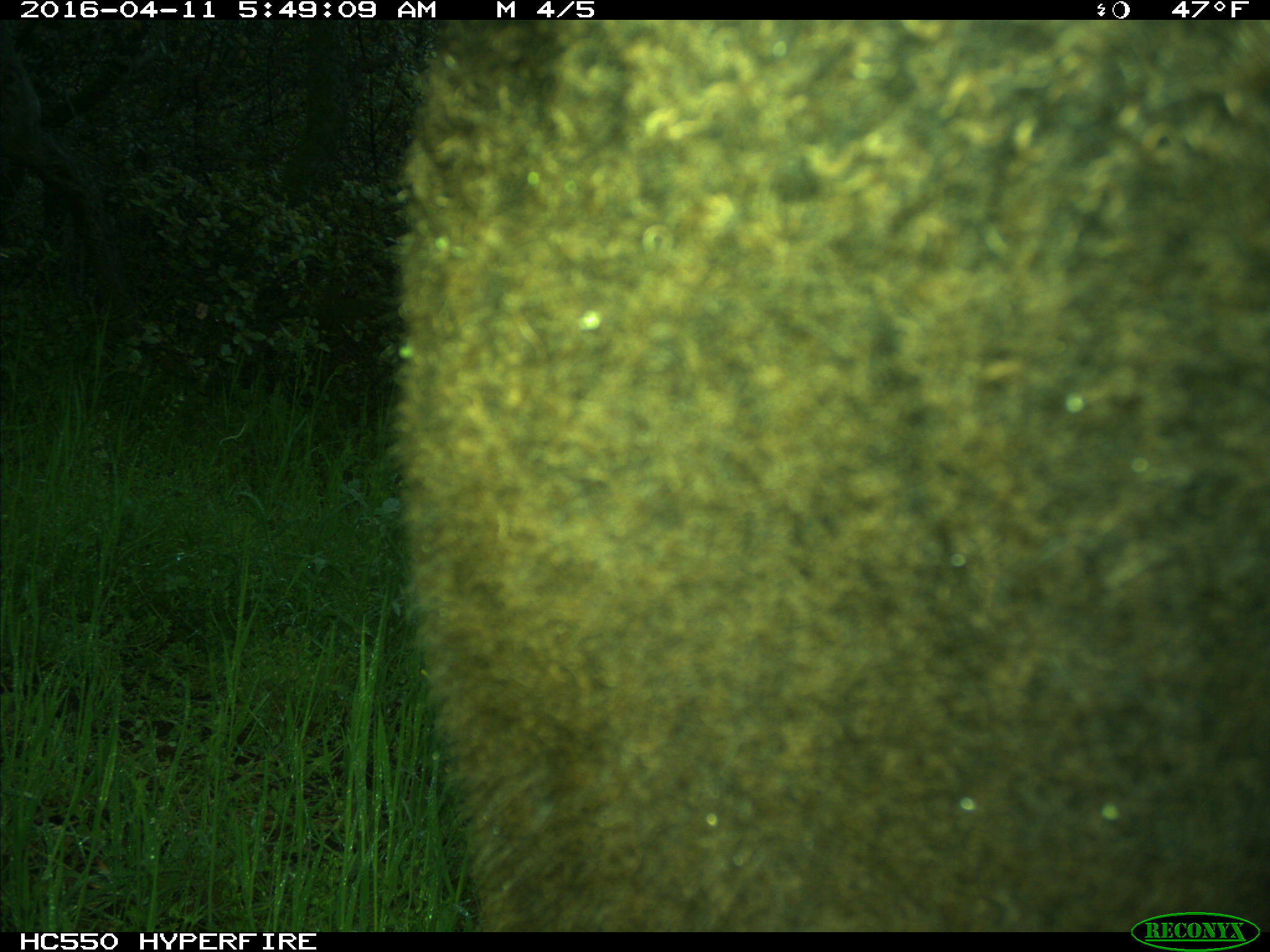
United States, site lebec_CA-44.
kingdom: Animalia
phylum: Chordata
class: Mammalia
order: Artiodactyla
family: Bovidae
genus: Bos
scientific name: Bos taurus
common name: domestic cow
Bos taurus (domestic cow).